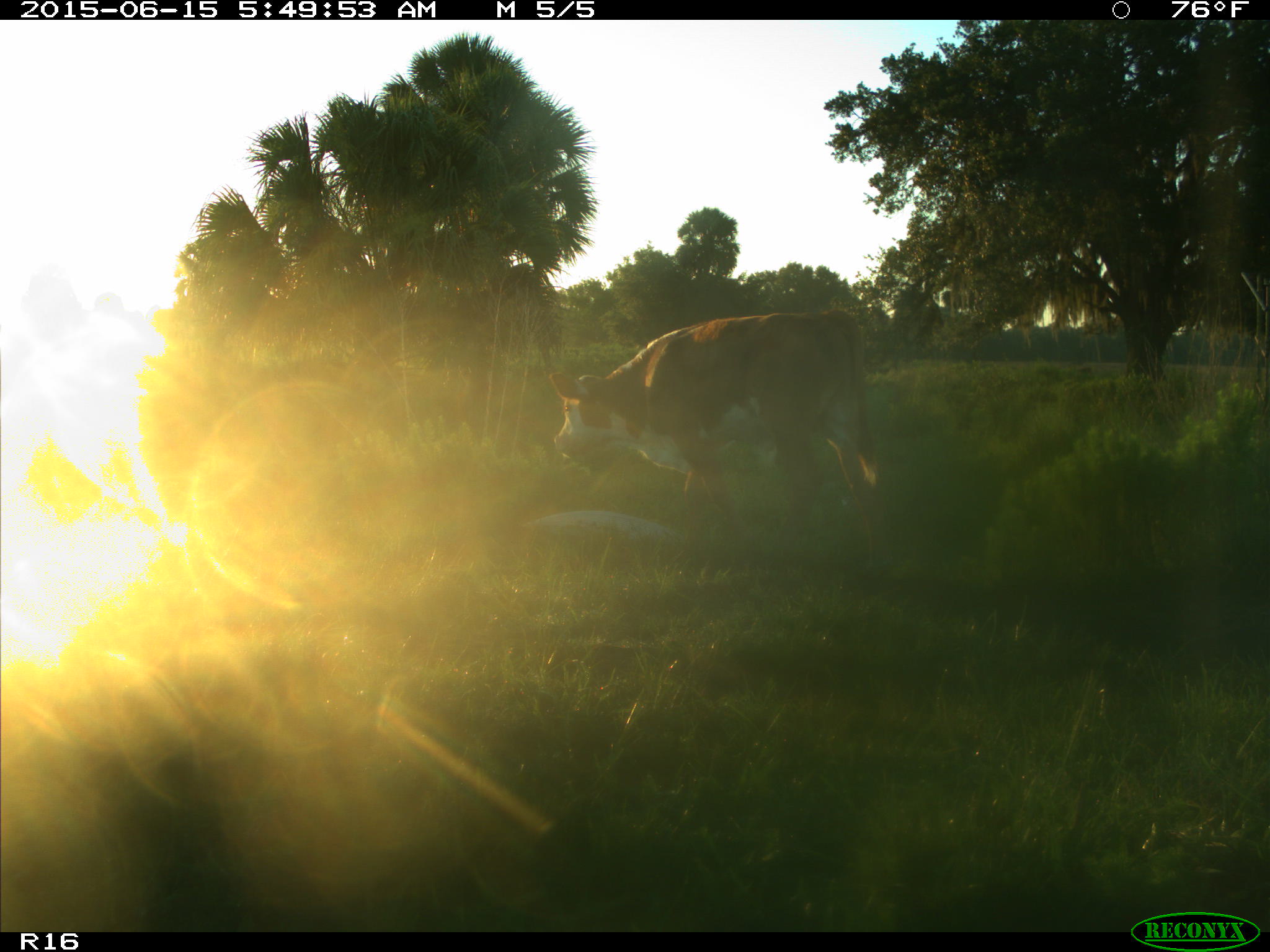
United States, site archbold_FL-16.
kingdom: Animalia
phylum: Chordata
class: Mammalia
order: Artiodactyla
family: Bovidae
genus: Bos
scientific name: Bos taurus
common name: domestic cow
Bos taurus (domestic cow).